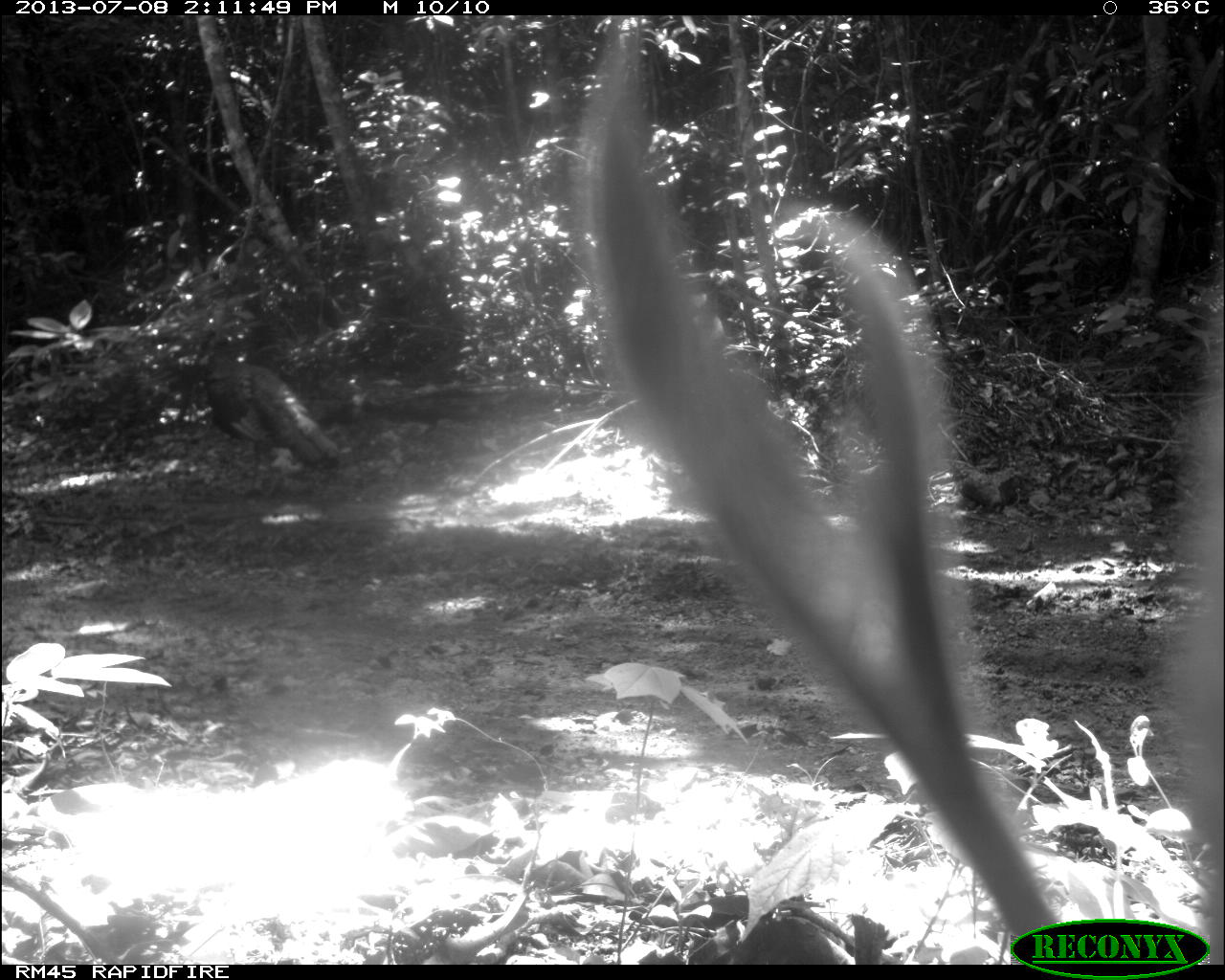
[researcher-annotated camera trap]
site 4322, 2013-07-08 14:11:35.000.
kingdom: Animalia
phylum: Chordata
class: Aves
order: Galliformes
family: Phasianidae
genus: Meleagris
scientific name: Meleagris ocellata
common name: ocellated turkey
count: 1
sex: male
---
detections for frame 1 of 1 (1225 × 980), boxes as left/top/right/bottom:
meleagris ocellata: 193/327/336/481